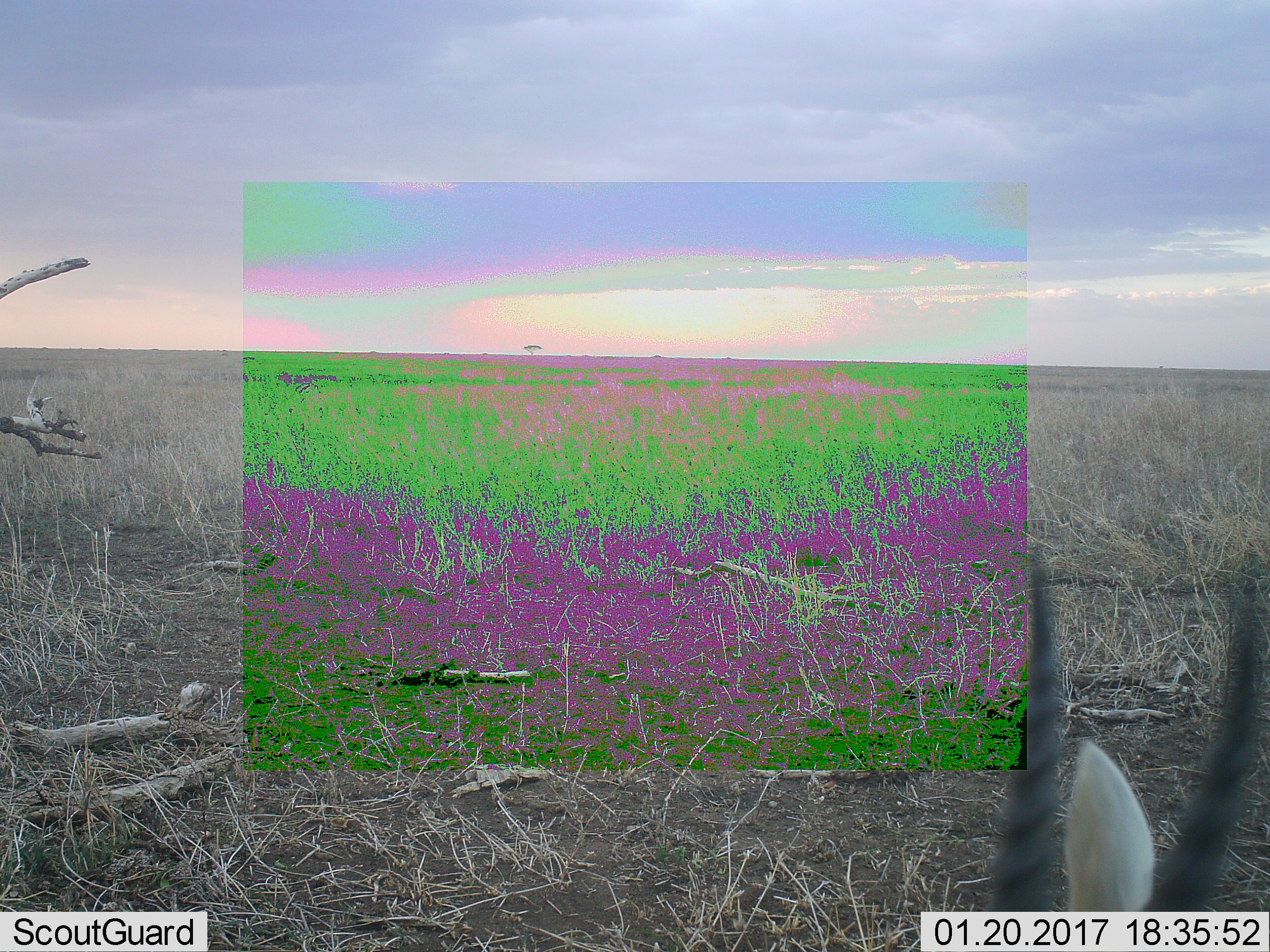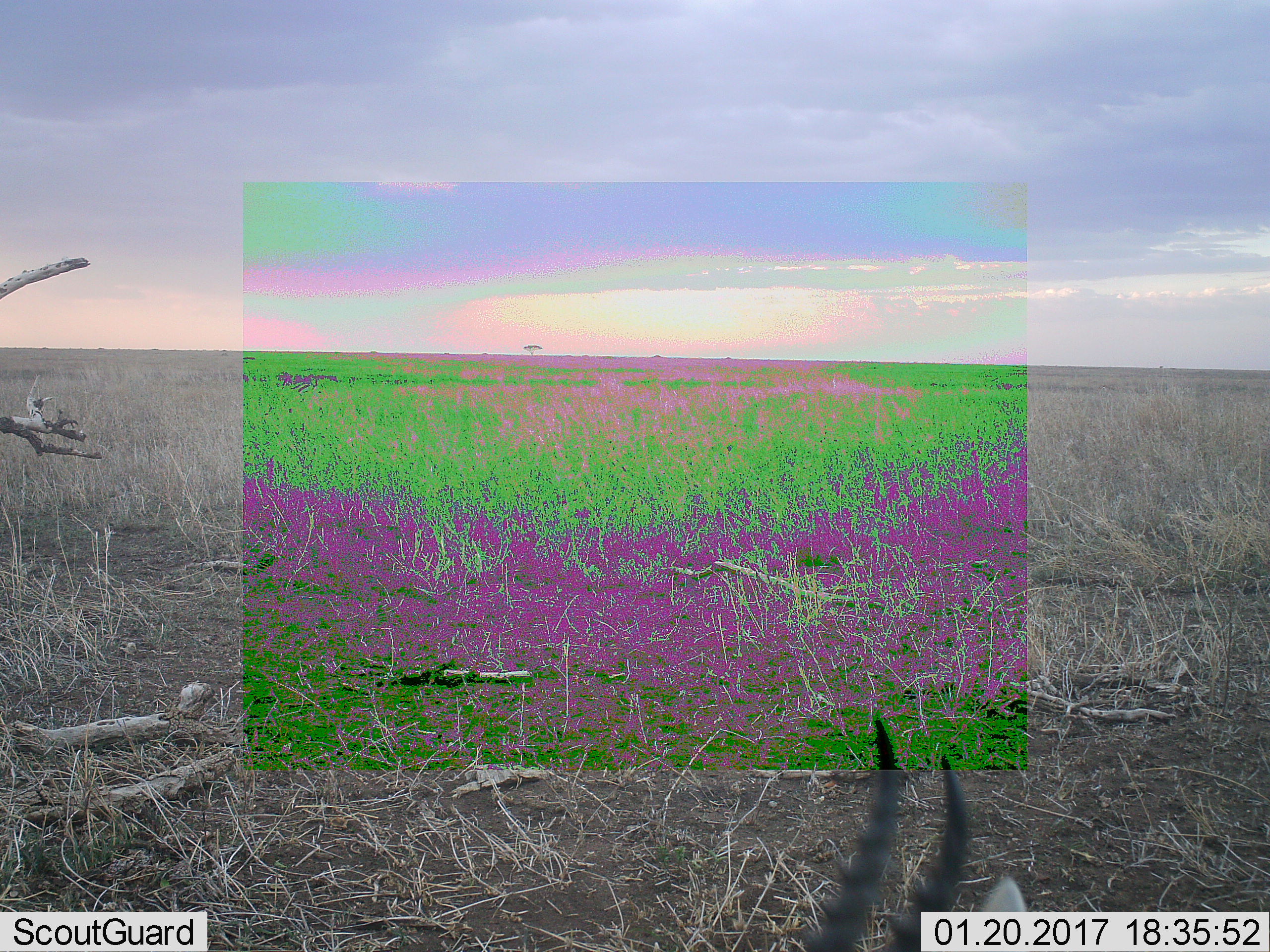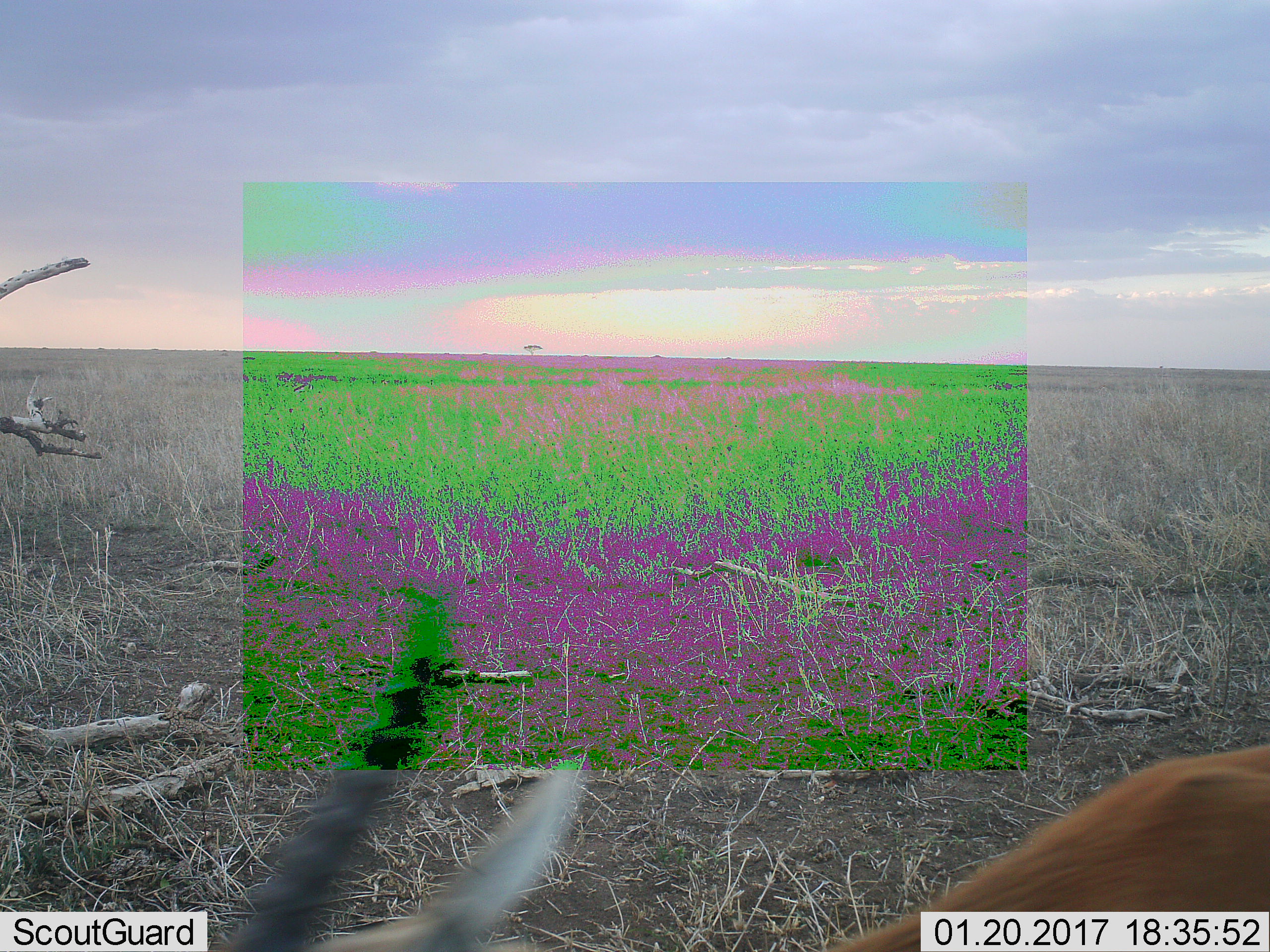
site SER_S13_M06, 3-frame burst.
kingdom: Animalia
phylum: Chordata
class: Mammalia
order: Artiodactyla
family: Bovidae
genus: Eudorcas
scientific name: Eudorcas thomsonii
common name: thomson's gazelle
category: gazellethomsons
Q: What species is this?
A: Gazellethomsons (thomson's gazelle) (Eudorcas thomsonii).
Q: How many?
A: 1.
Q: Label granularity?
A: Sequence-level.